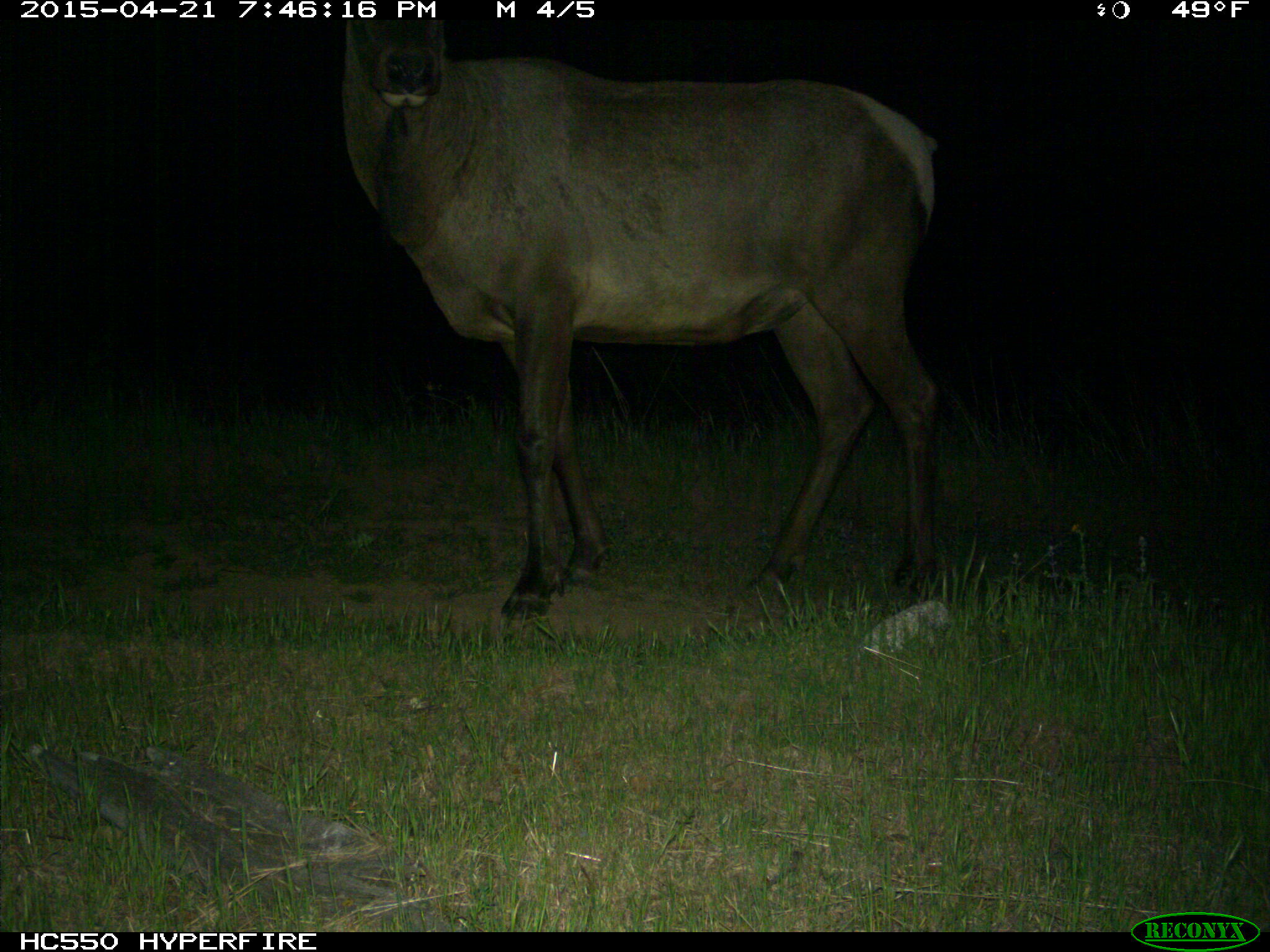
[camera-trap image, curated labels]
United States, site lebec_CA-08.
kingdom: Animalia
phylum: Chordata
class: Mammalia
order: Artiodactyla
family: Cervidae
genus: Cervus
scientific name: Cervus canadensis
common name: elk